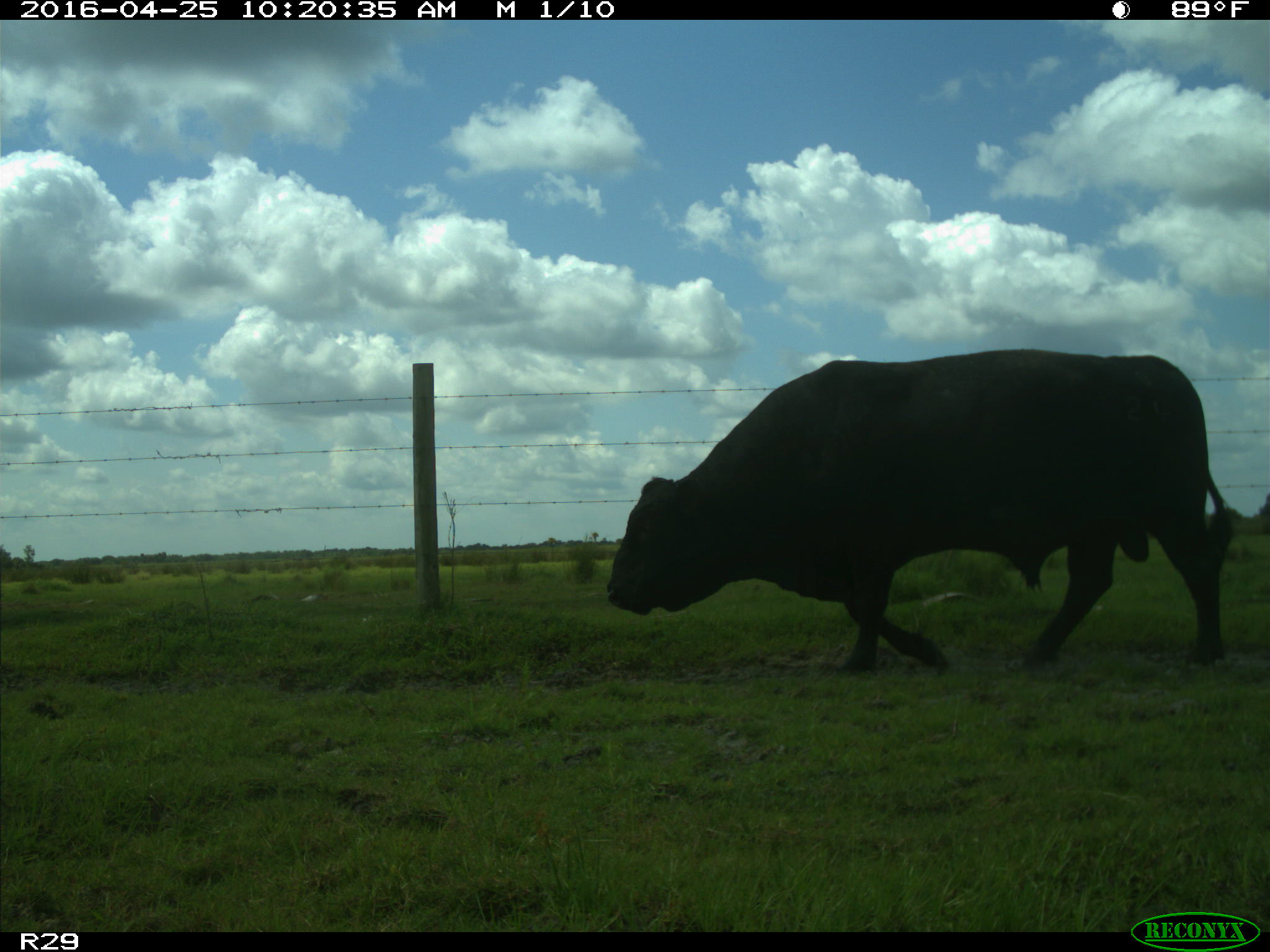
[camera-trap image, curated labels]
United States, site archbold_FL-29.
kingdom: Animalia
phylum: Chordata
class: Mammalia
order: Artiodactyla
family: Bovidae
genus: Bos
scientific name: Bos taurus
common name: domestic cow